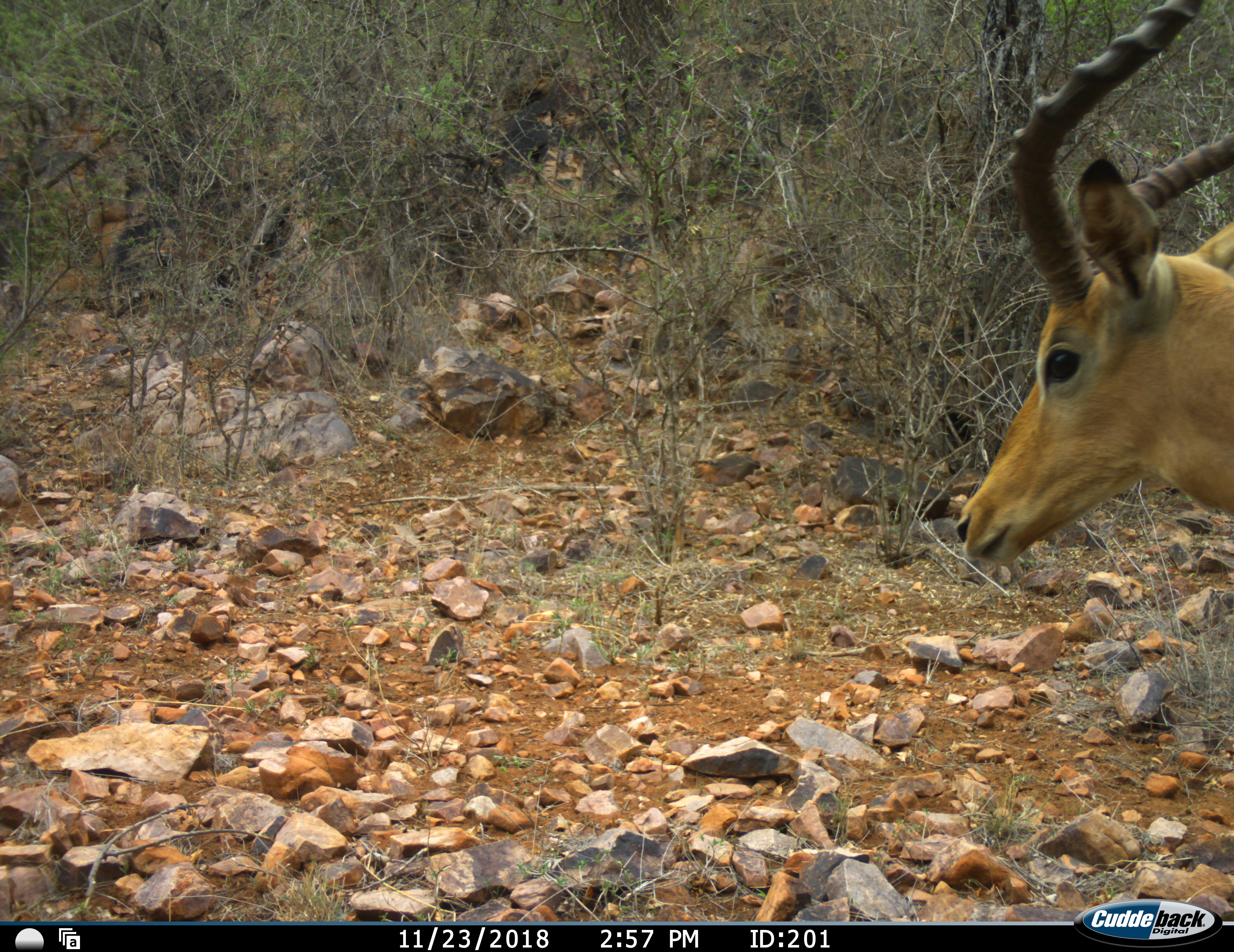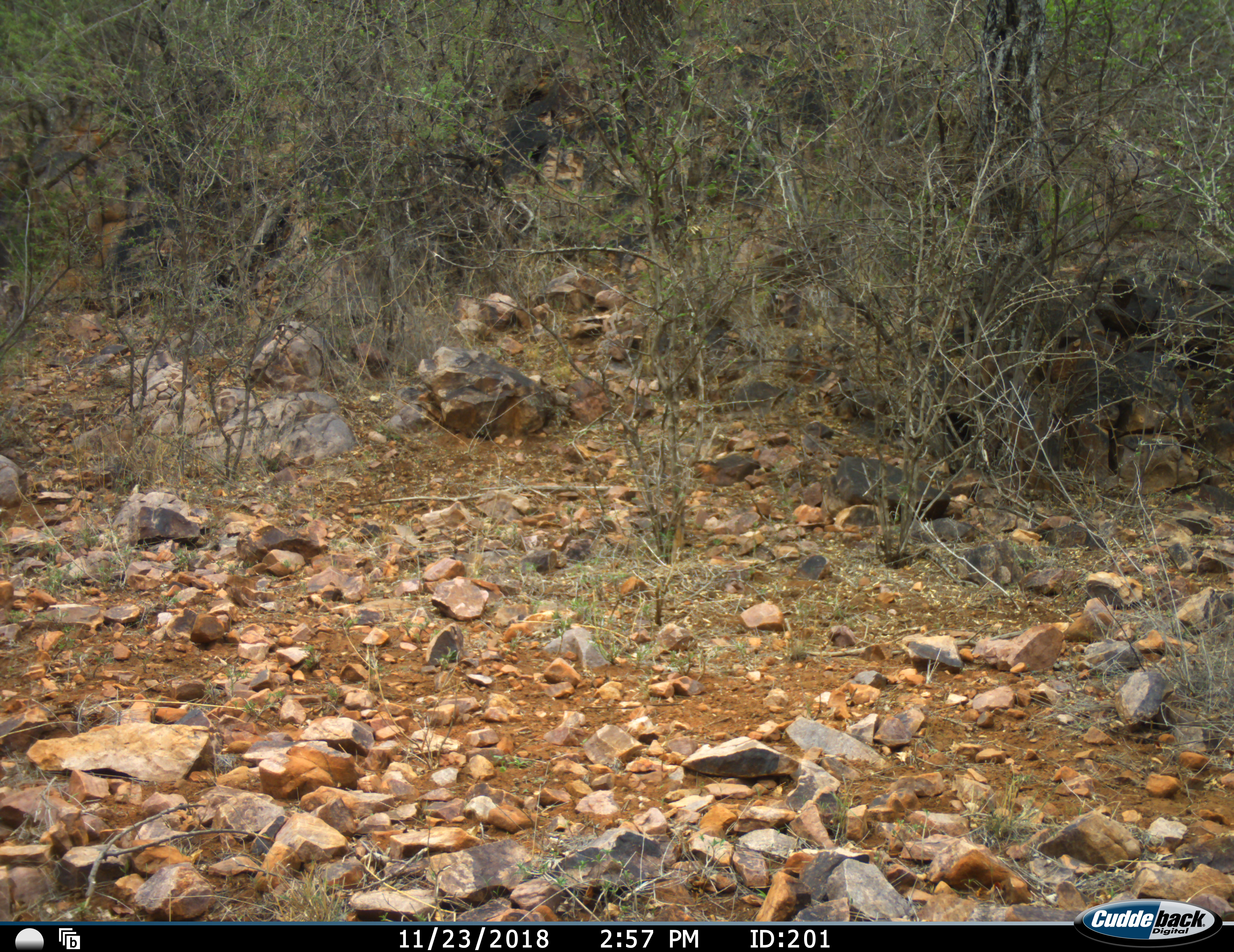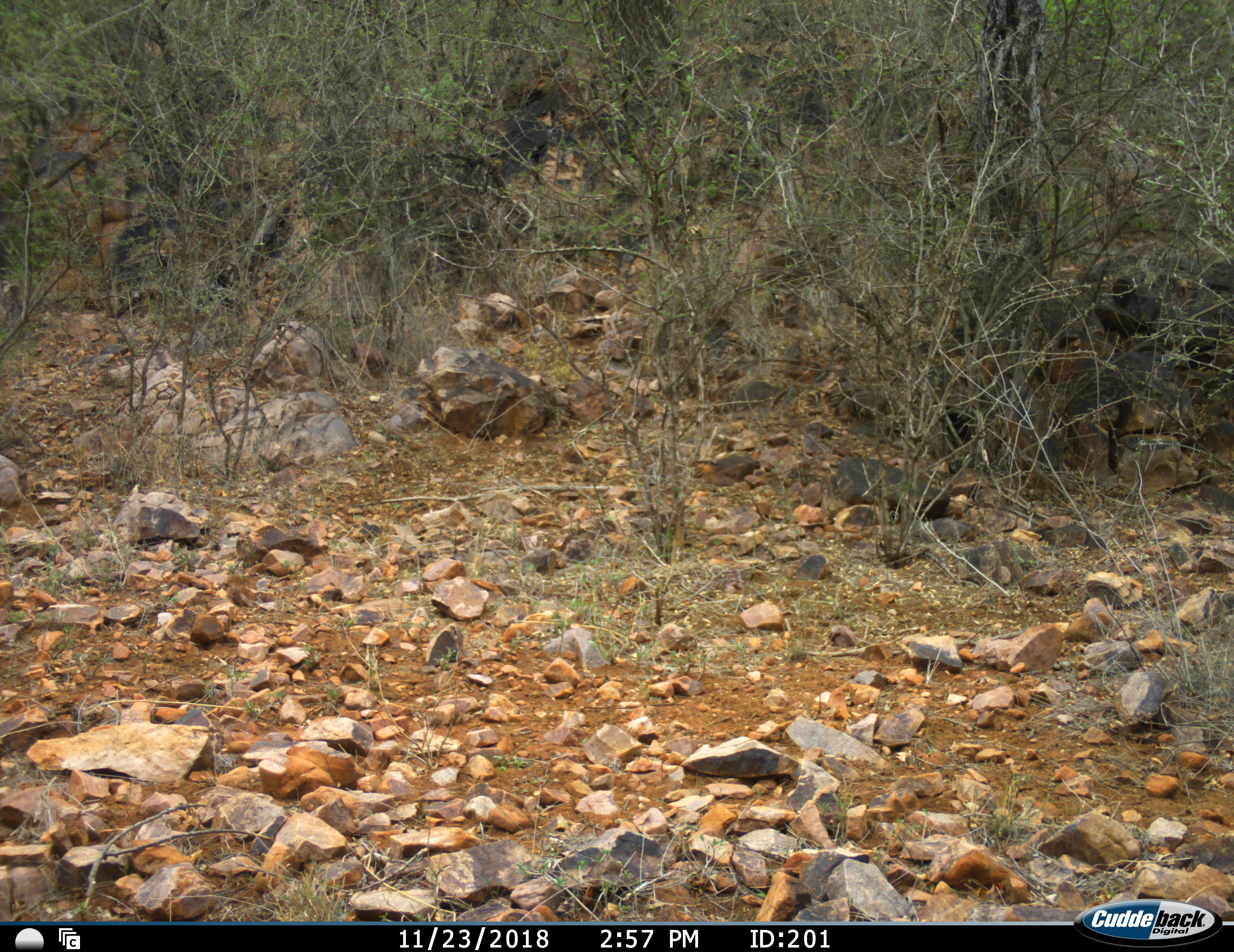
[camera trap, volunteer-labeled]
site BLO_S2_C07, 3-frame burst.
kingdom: Animalia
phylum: Chordata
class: Mammalia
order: Artiodactyla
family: Bovidae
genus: Aepyceros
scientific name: Aepyceros melampus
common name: impala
Impala (Aepyceros melampus), count 1. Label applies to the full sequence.